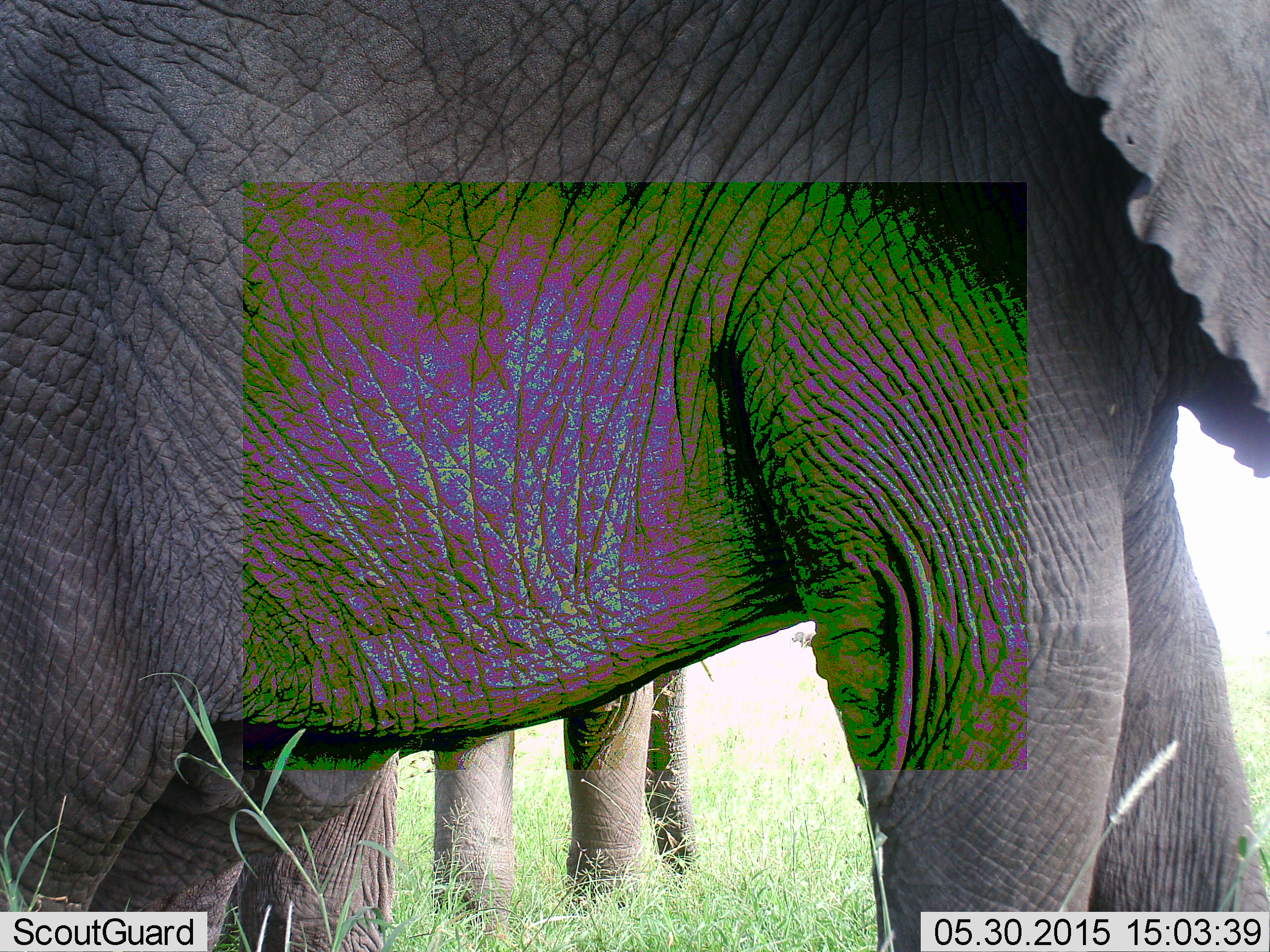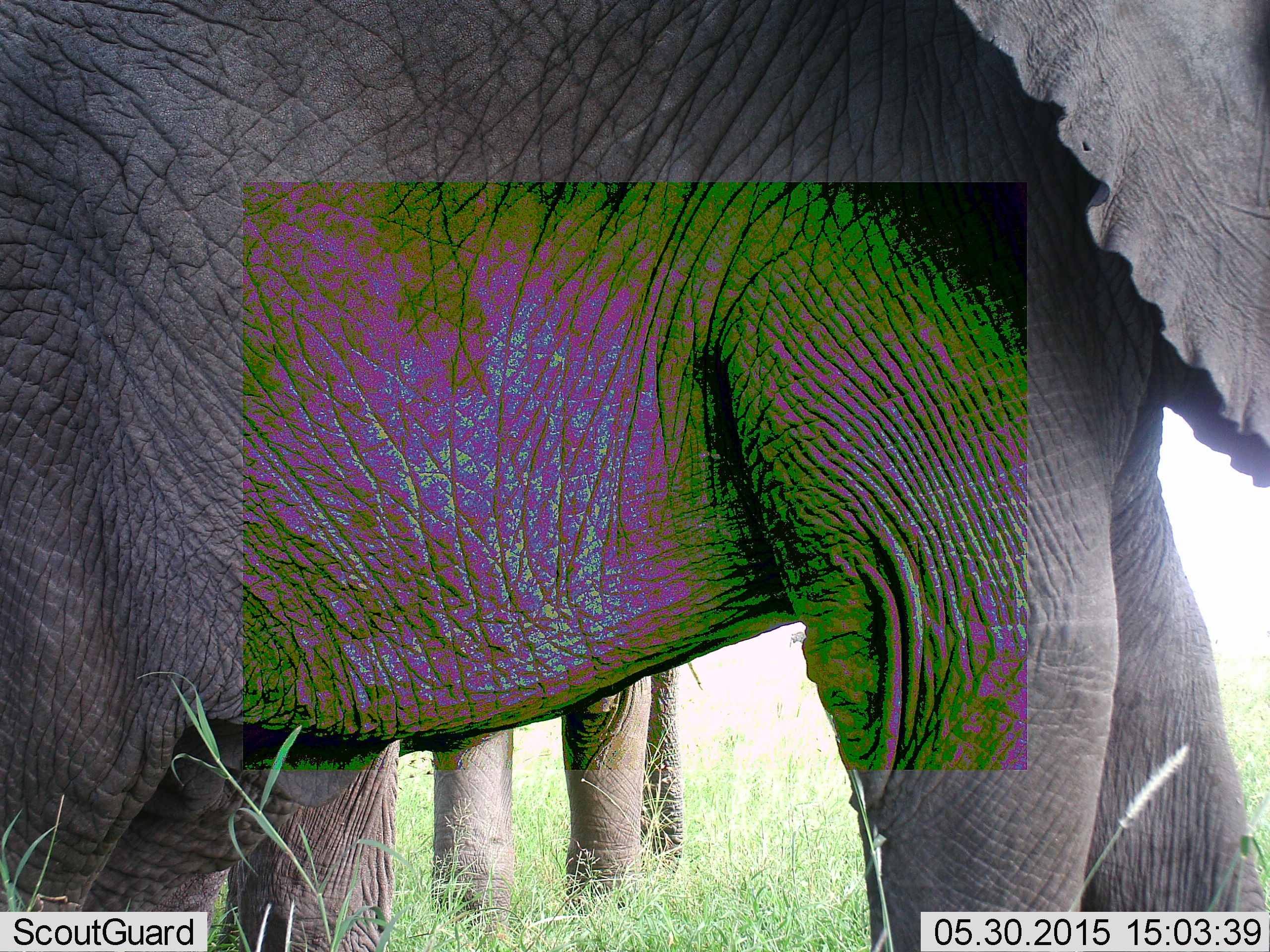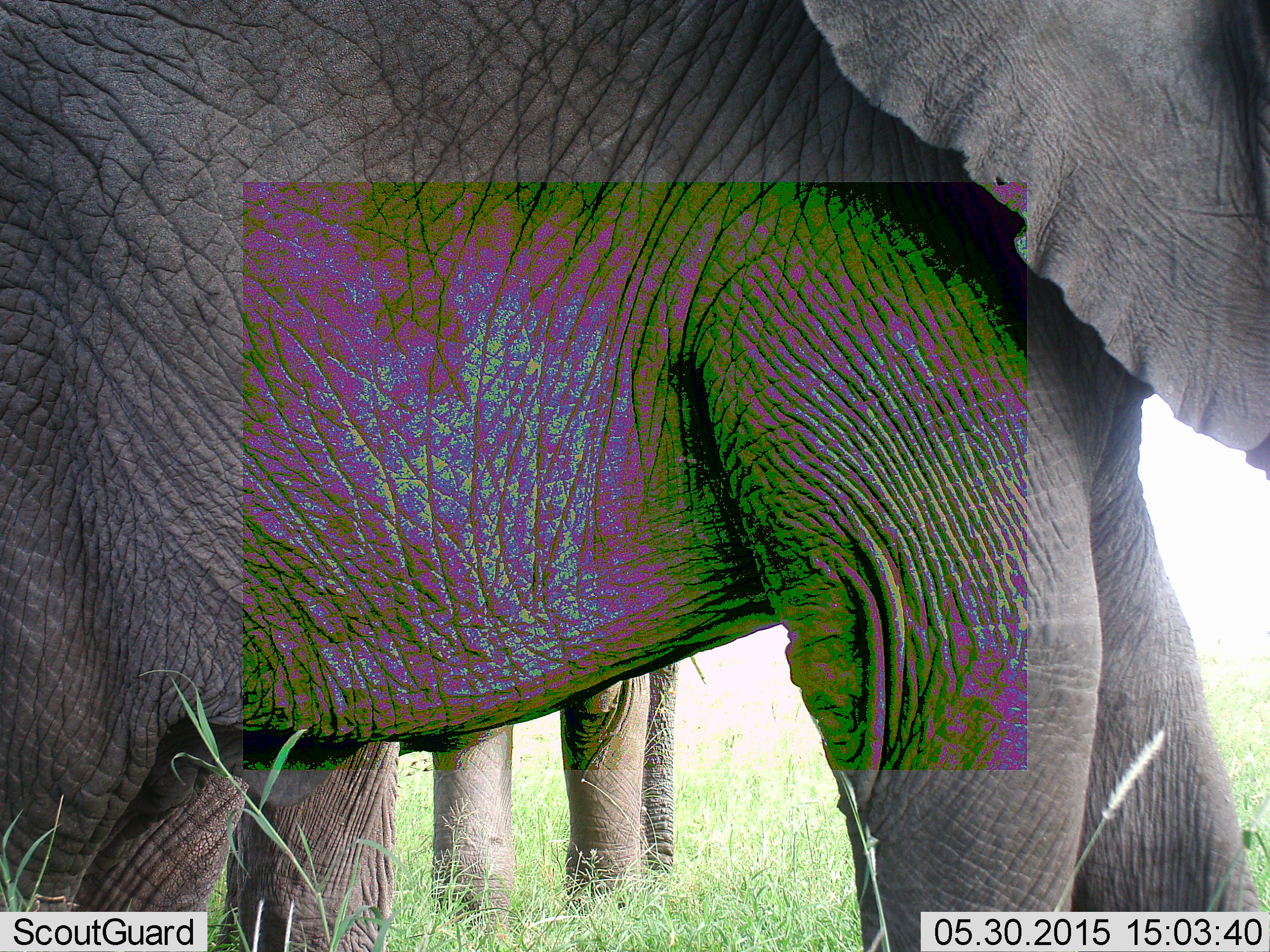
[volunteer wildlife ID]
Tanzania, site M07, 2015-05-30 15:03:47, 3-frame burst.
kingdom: Animalia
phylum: Chordata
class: Mammalia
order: Proboscidea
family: Elephantidae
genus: Loxodonta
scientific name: Loxodonta africana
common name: african bush elephant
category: elephant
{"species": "elephant (african bush elephant) (Loxodonta africana)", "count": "2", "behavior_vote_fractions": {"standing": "80%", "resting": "0%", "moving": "30%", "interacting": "0%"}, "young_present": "0%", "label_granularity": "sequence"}